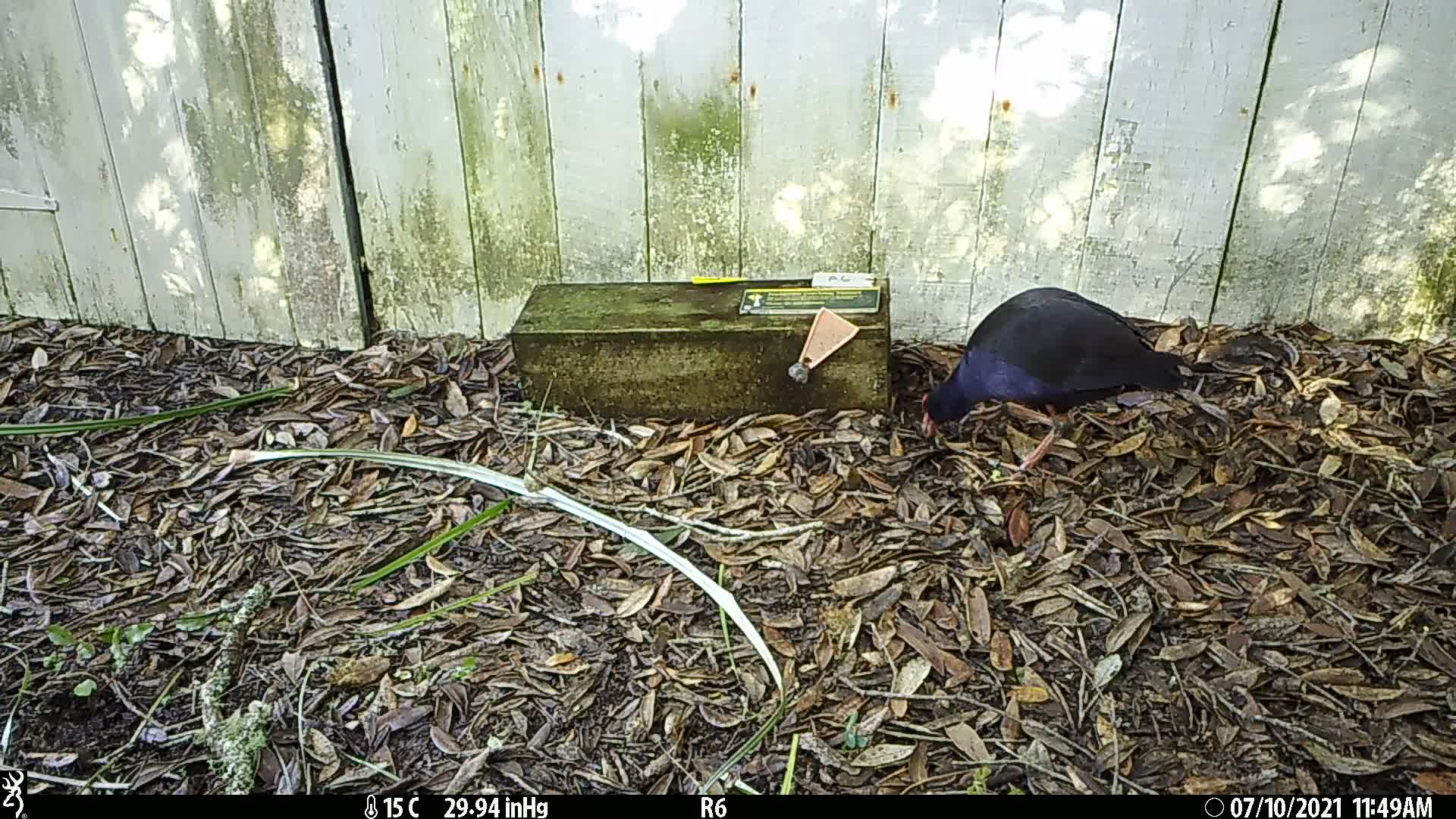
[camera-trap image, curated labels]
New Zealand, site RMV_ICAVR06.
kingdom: Animalia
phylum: Chordata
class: Aves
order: Gruiformes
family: Rallidae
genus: Porphyrio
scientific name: Porphyrio melanotus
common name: australasian swamphen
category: pukeko